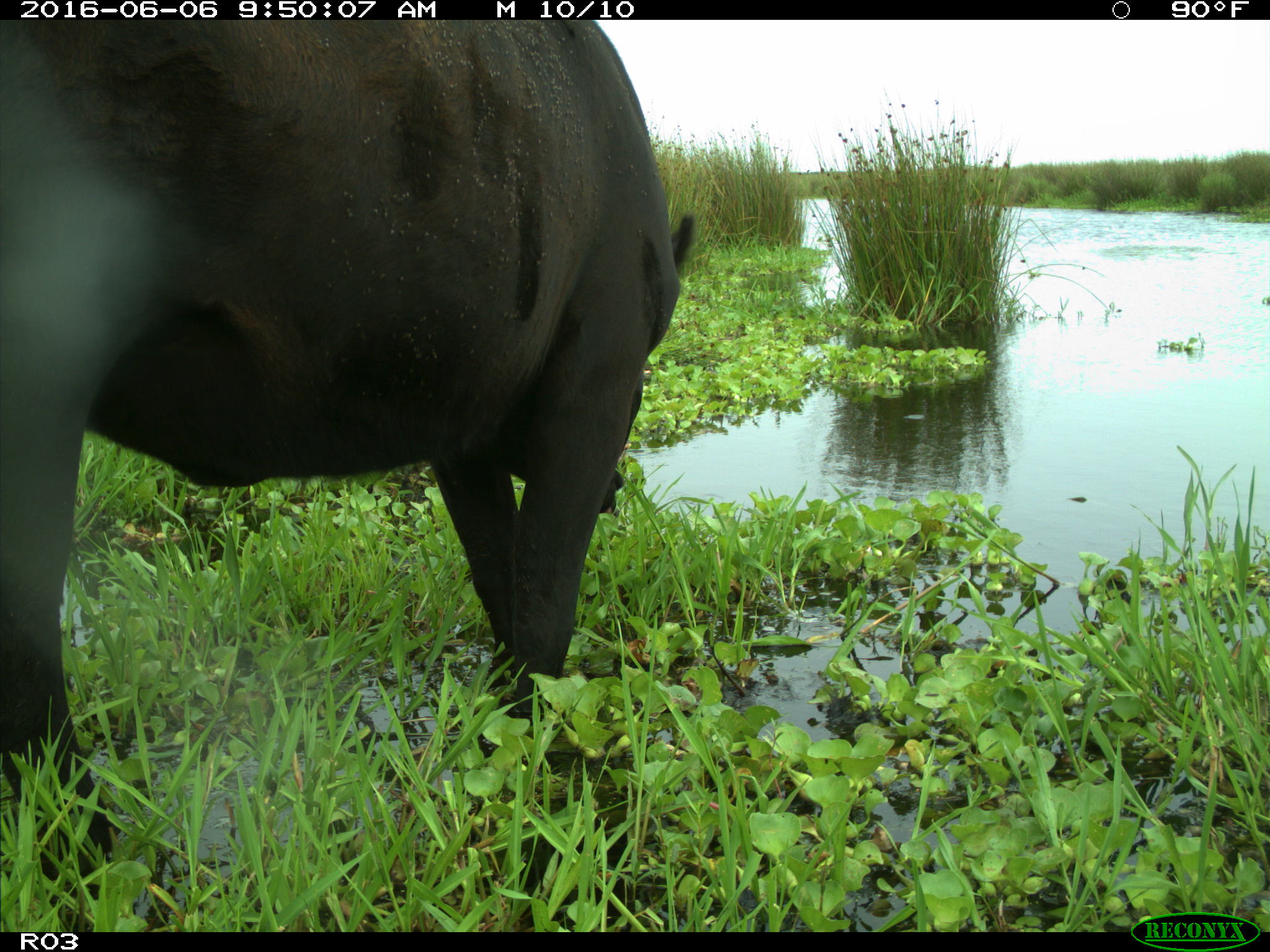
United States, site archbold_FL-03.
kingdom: Animalia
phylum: Chordata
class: Mammalia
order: Artiodactyla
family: Bovidae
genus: Bos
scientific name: Bos taurus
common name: domestic cow